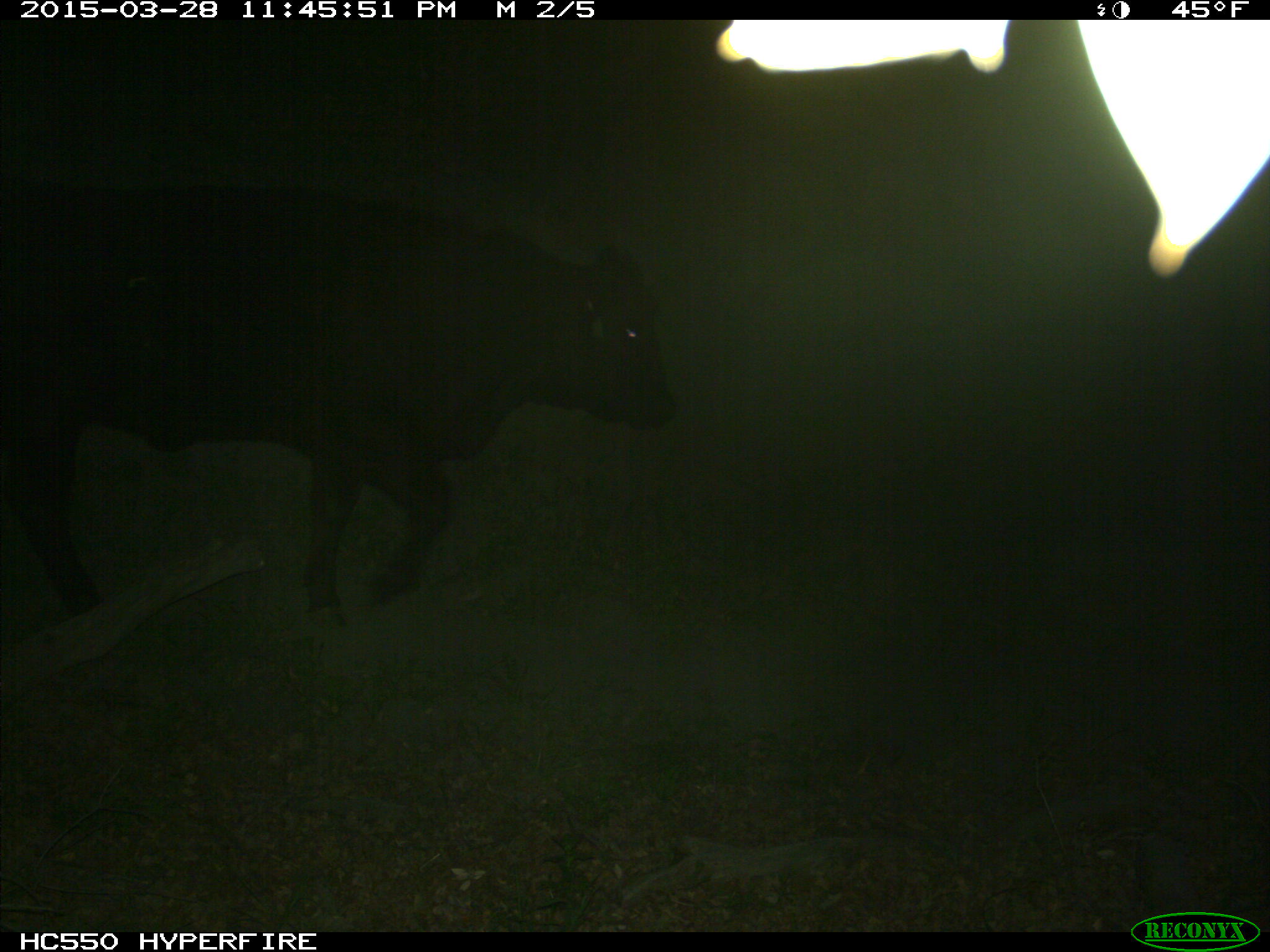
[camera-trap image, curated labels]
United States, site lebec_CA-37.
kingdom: Animalia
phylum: Chordata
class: Mammalia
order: Artiodactyla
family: Bovidae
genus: Bos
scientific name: Bos taurus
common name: domestic cow